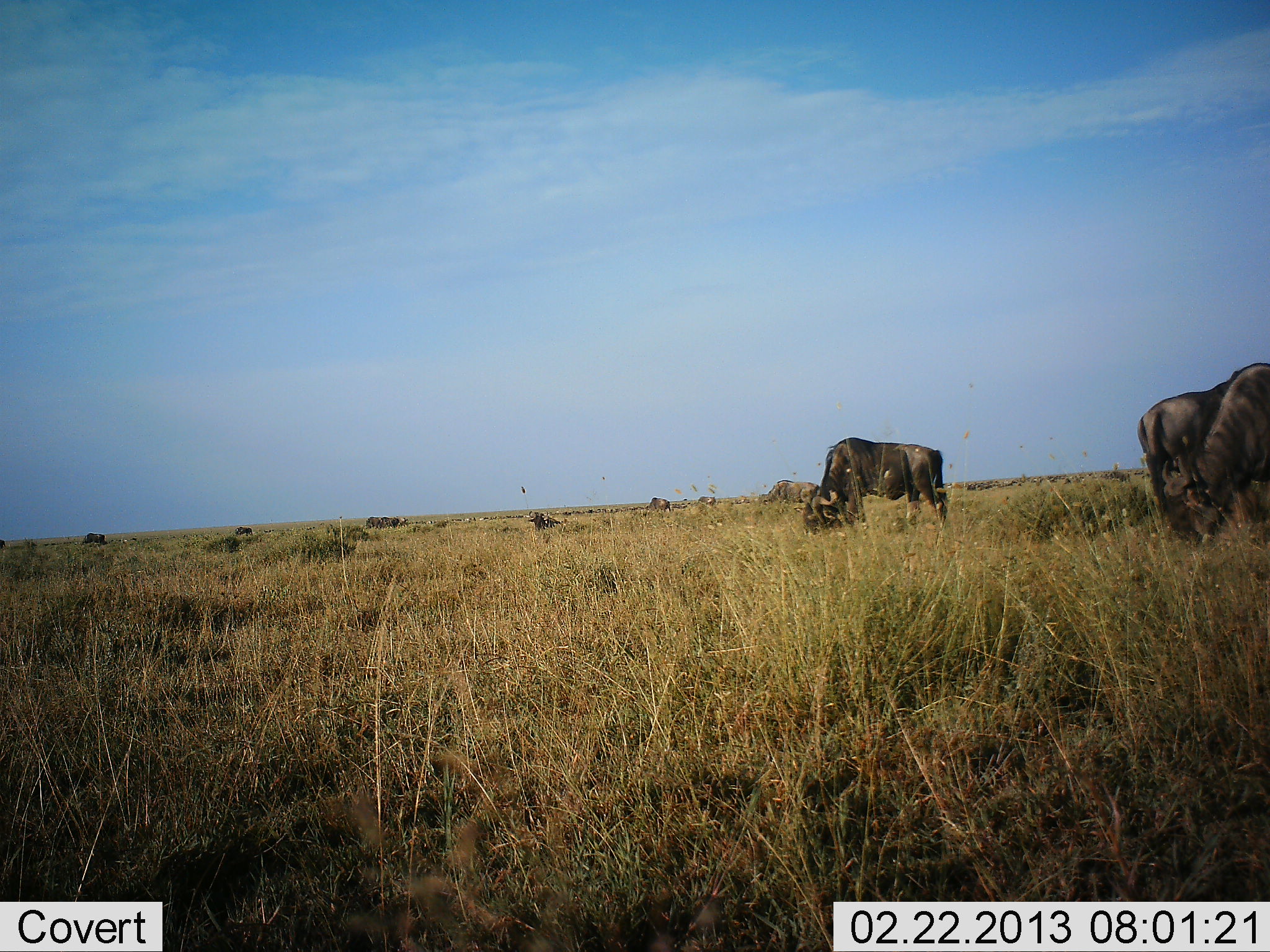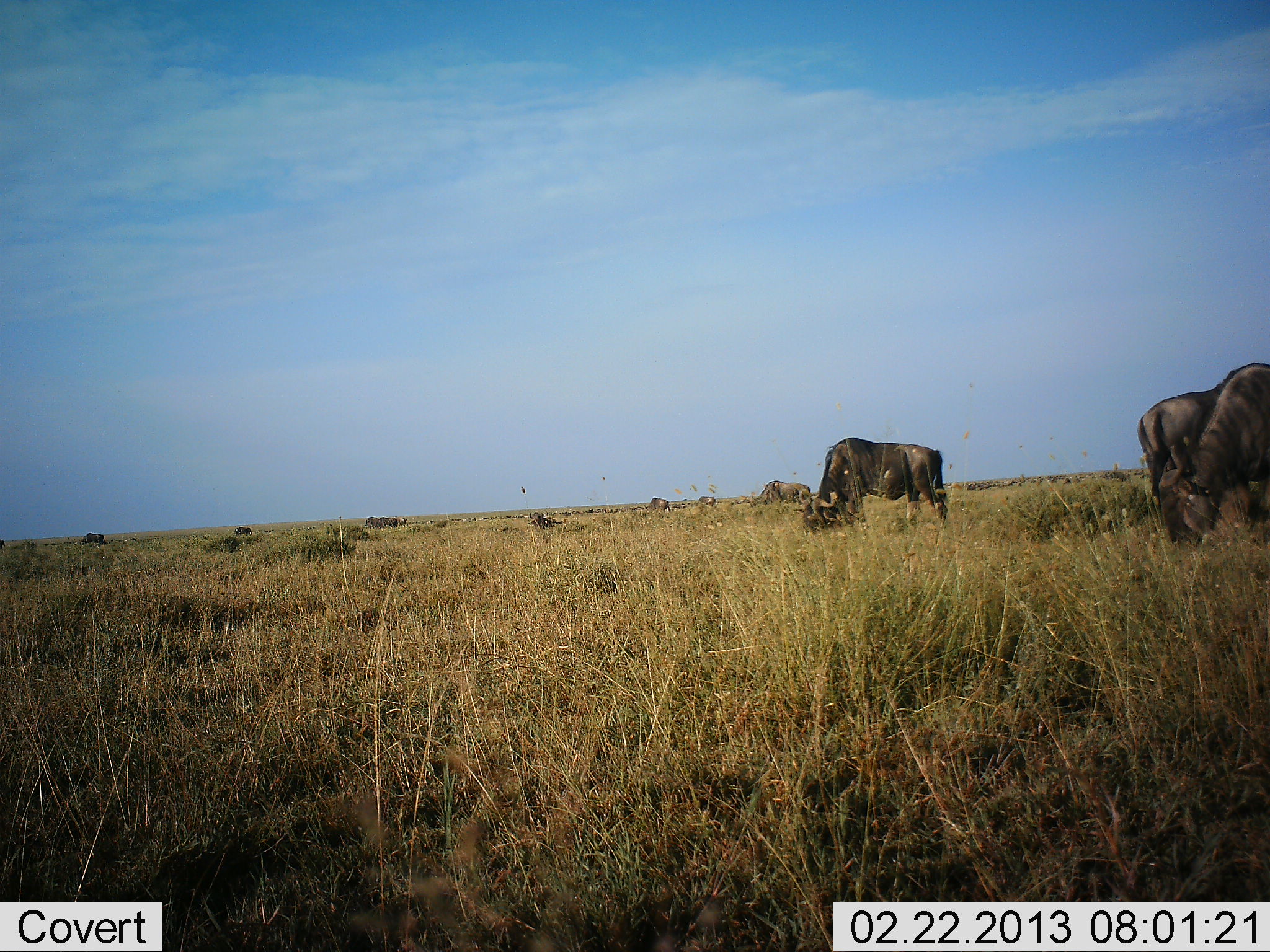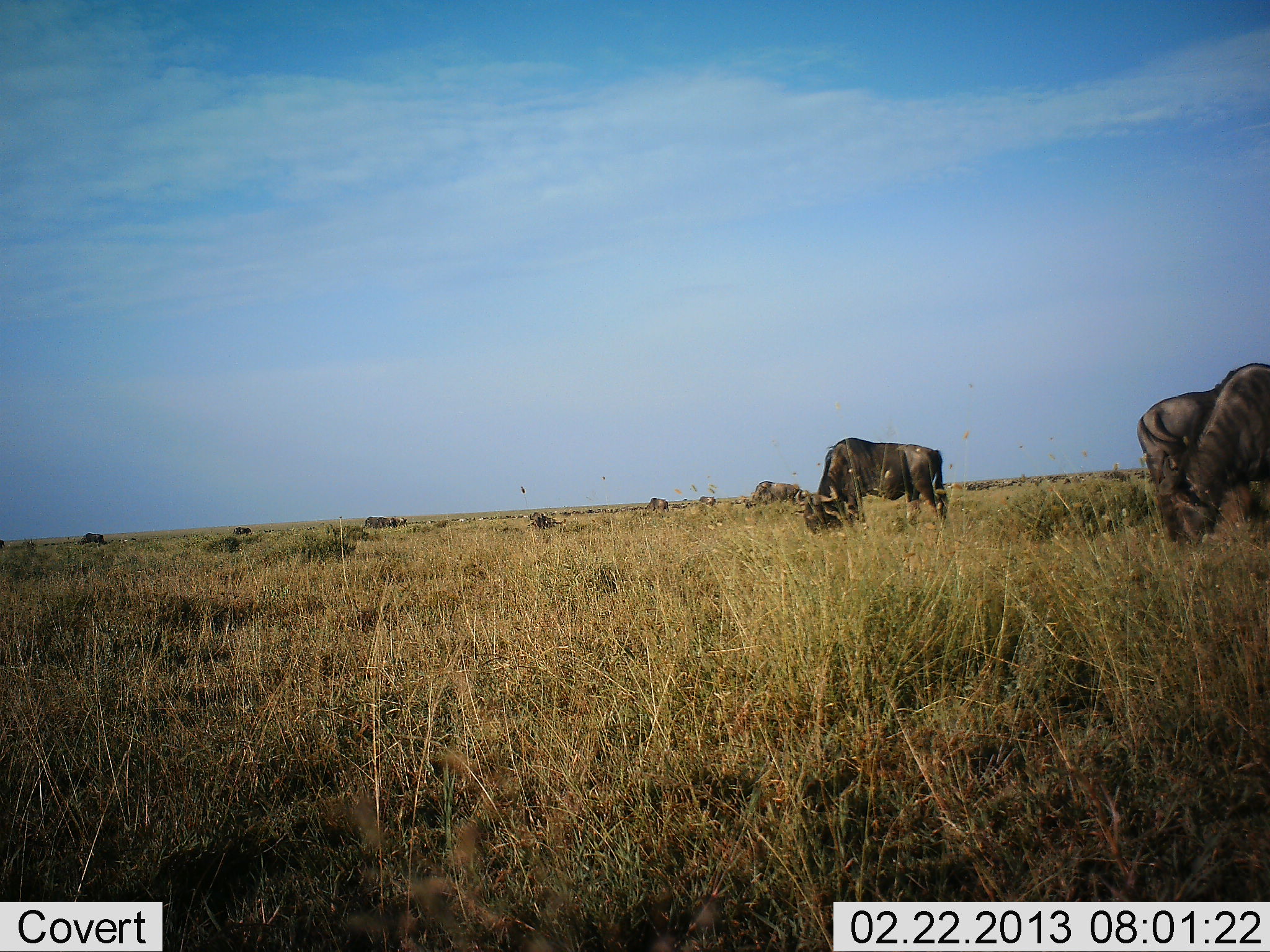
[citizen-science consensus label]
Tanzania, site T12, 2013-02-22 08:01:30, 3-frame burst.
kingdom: Animalia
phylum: Chordata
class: Mammalia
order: Artiodactyla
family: Bovidae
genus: Connochaetes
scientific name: Connochaetes taurinus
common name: blue wildebeest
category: wildebeest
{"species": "wildebeest (blue wildebeest) (Connochaetes taurinus)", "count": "9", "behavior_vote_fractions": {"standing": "35%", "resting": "35%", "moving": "29%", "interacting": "0%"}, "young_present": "0%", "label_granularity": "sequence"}